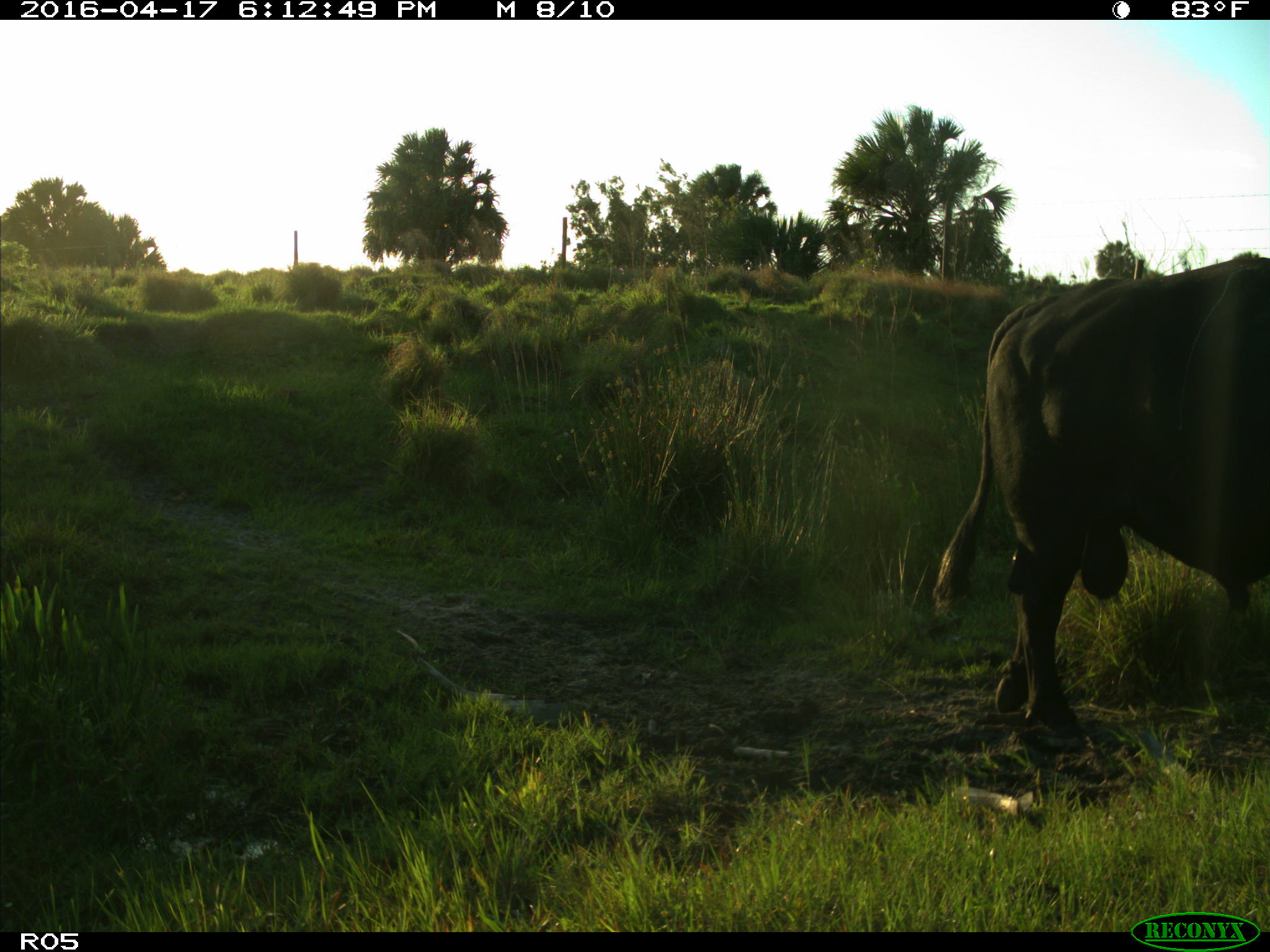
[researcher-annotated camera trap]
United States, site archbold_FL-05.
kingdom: Animalia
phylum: Chordata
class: Mammalia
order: Artiodactyla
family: Bovidae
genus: Bos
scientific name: Bos taurus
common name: domestic cow